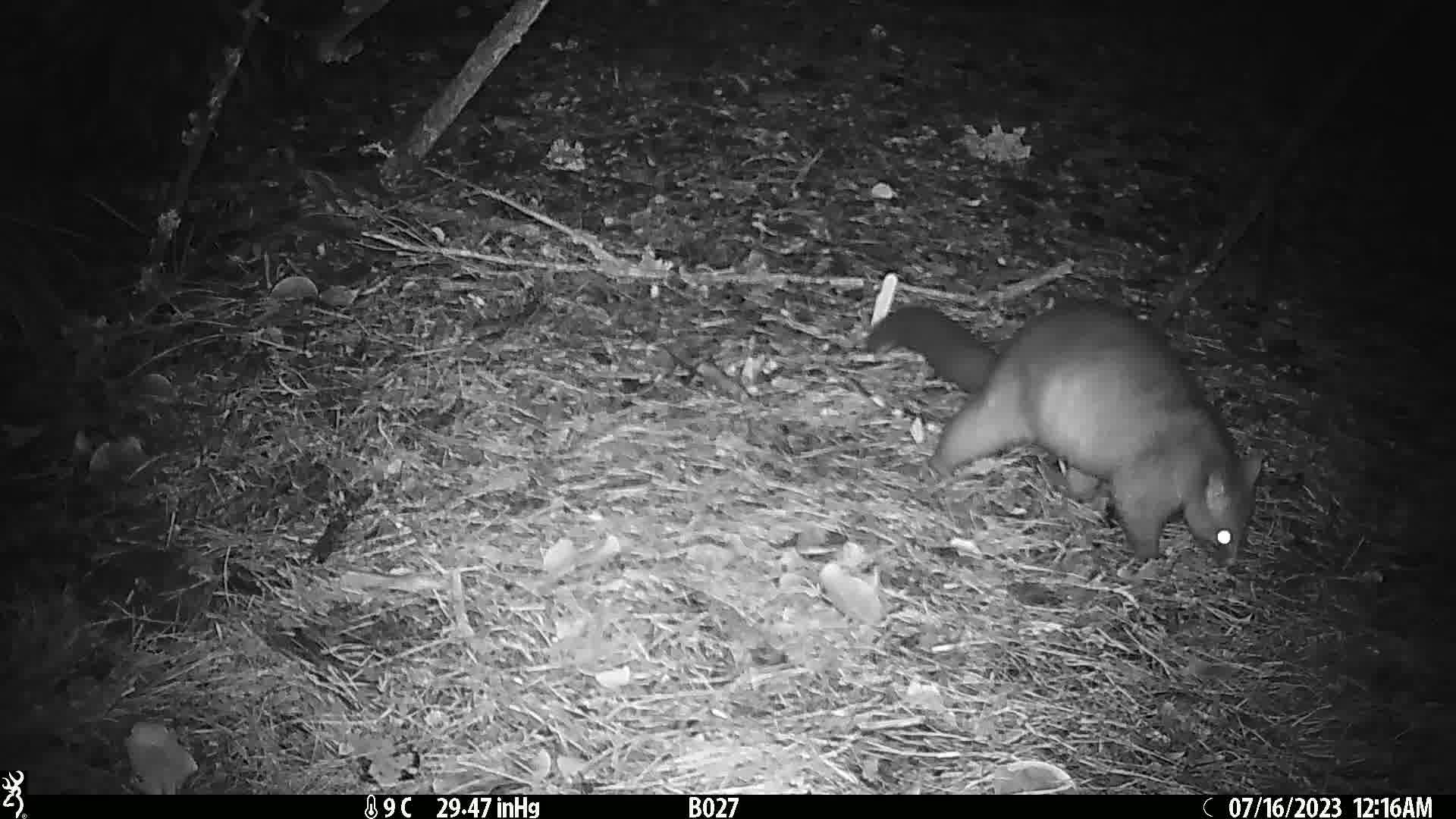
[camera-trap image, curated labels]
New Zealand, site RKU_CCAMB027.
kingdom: Animalia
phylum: Chordata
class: Mammalia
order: Diprotodontia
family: Phalangeridae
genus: Trichosurus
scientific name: Trichosurus vulpecula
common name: common brushtail possum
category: possum